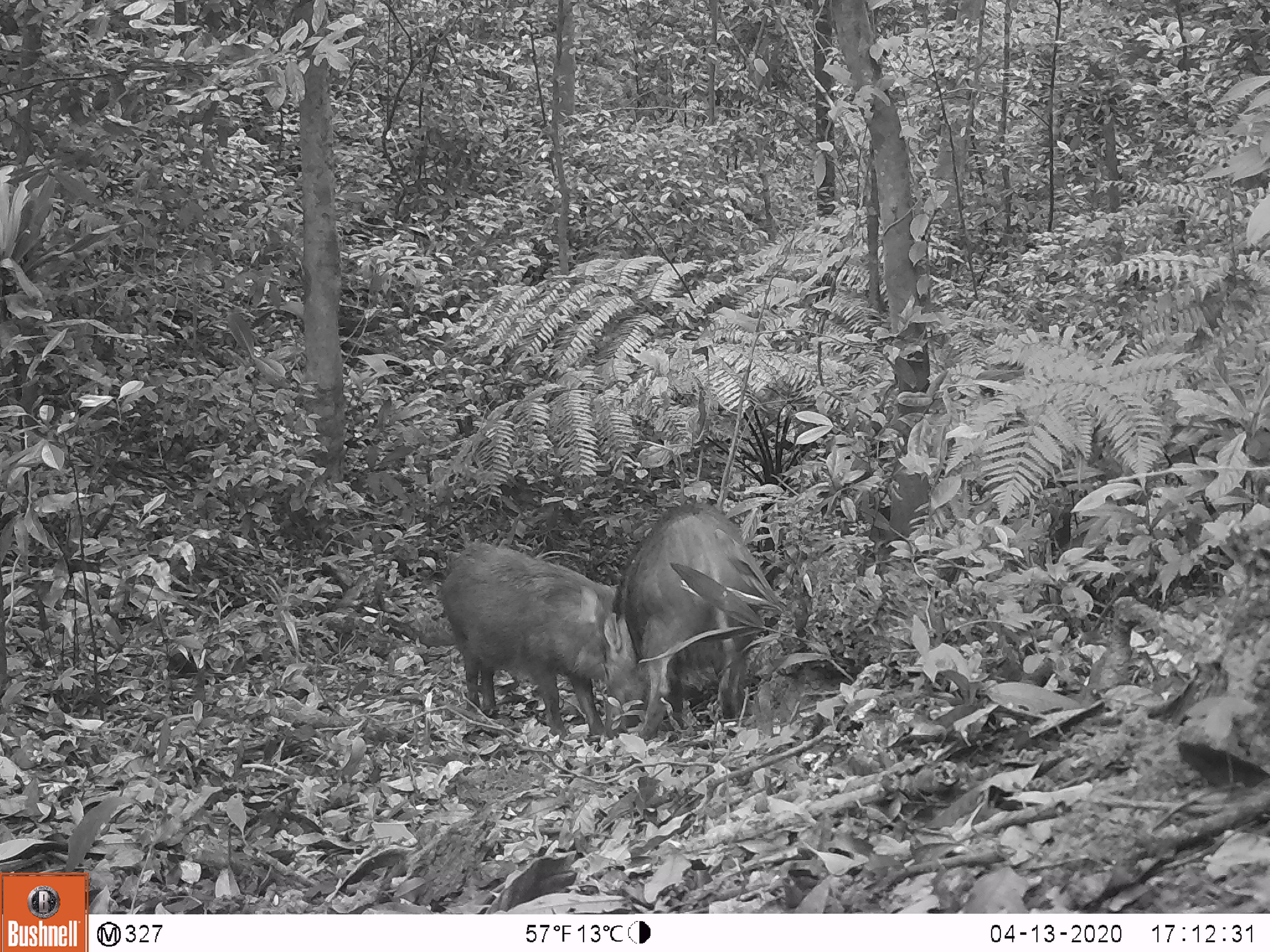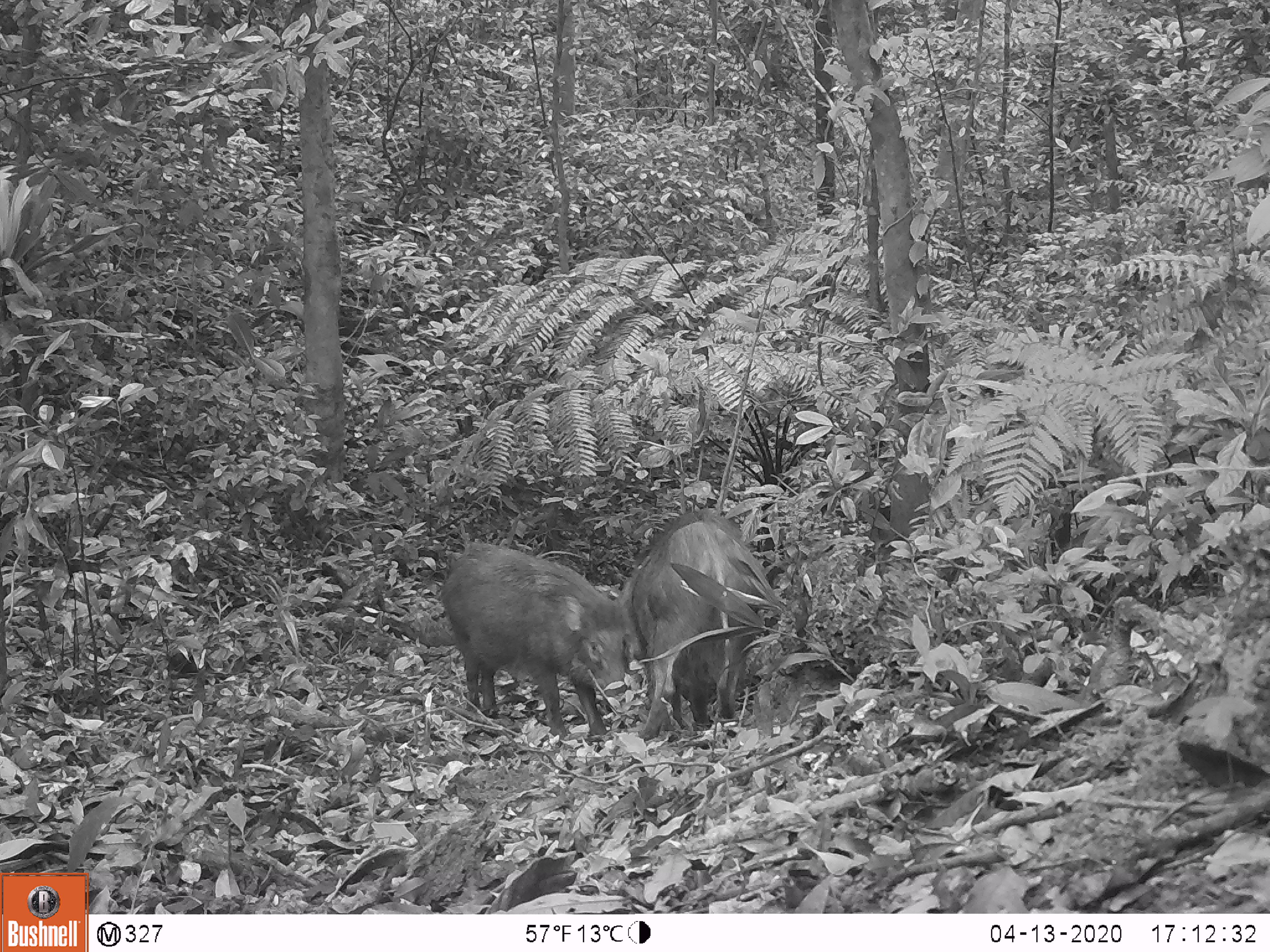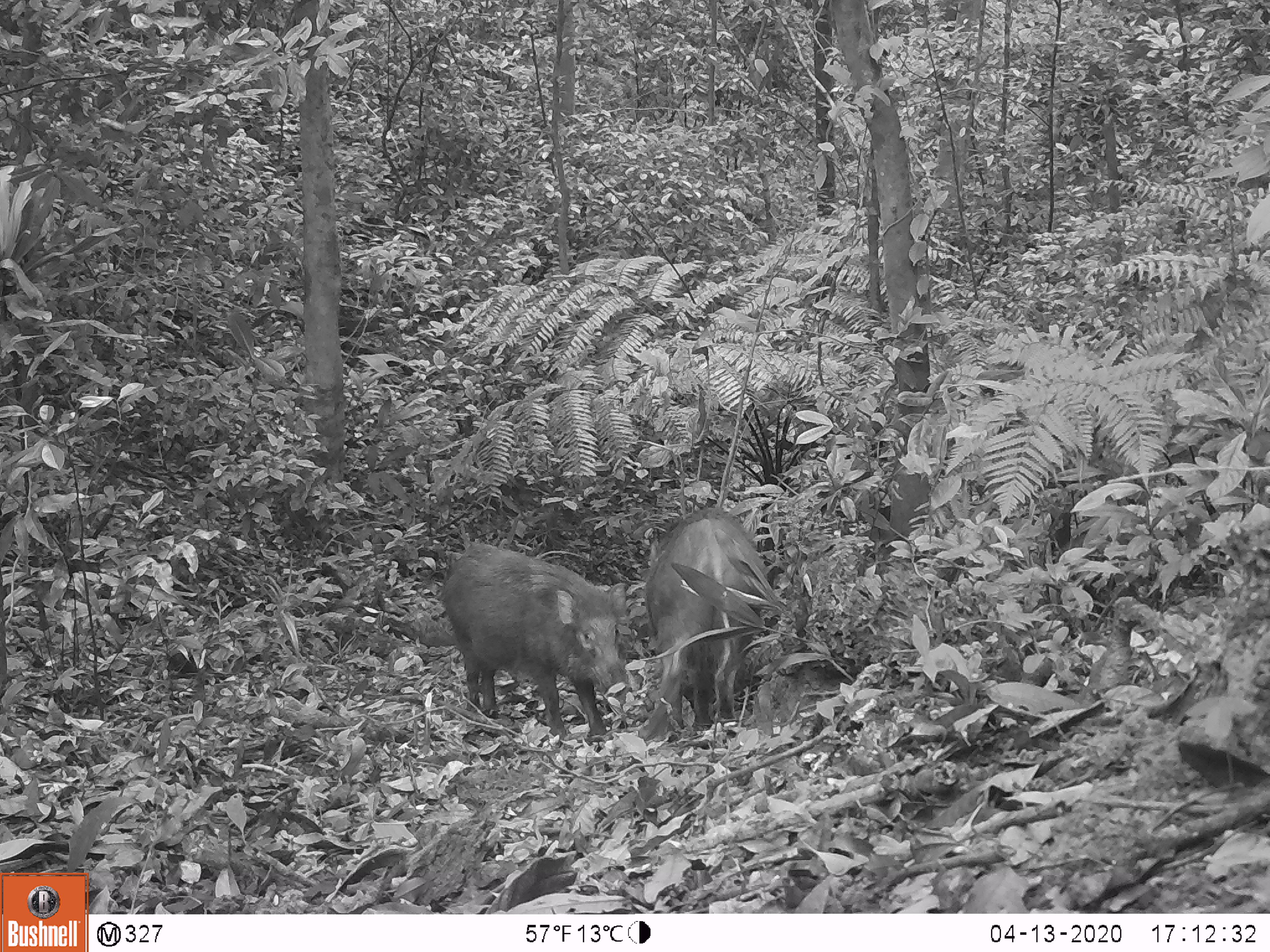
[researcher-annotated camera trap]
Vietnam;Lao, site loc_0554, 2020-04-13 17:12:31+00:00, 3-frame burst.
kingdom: Animalia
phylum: Chordata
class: Mammalia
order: Artiodactyla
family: Suidae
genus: Sus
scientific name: Sus scrofa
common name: eurasian wild pig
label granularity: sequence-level